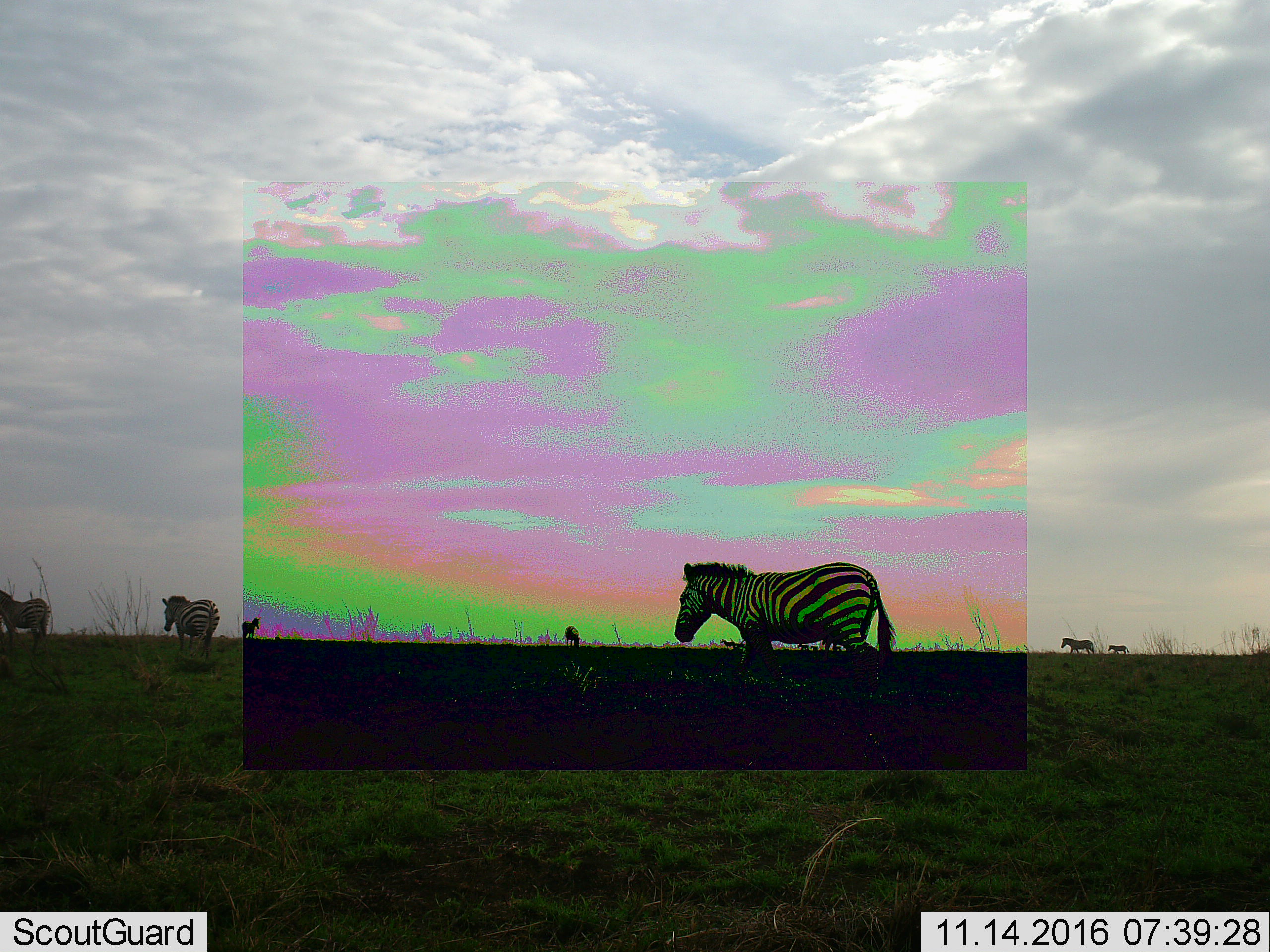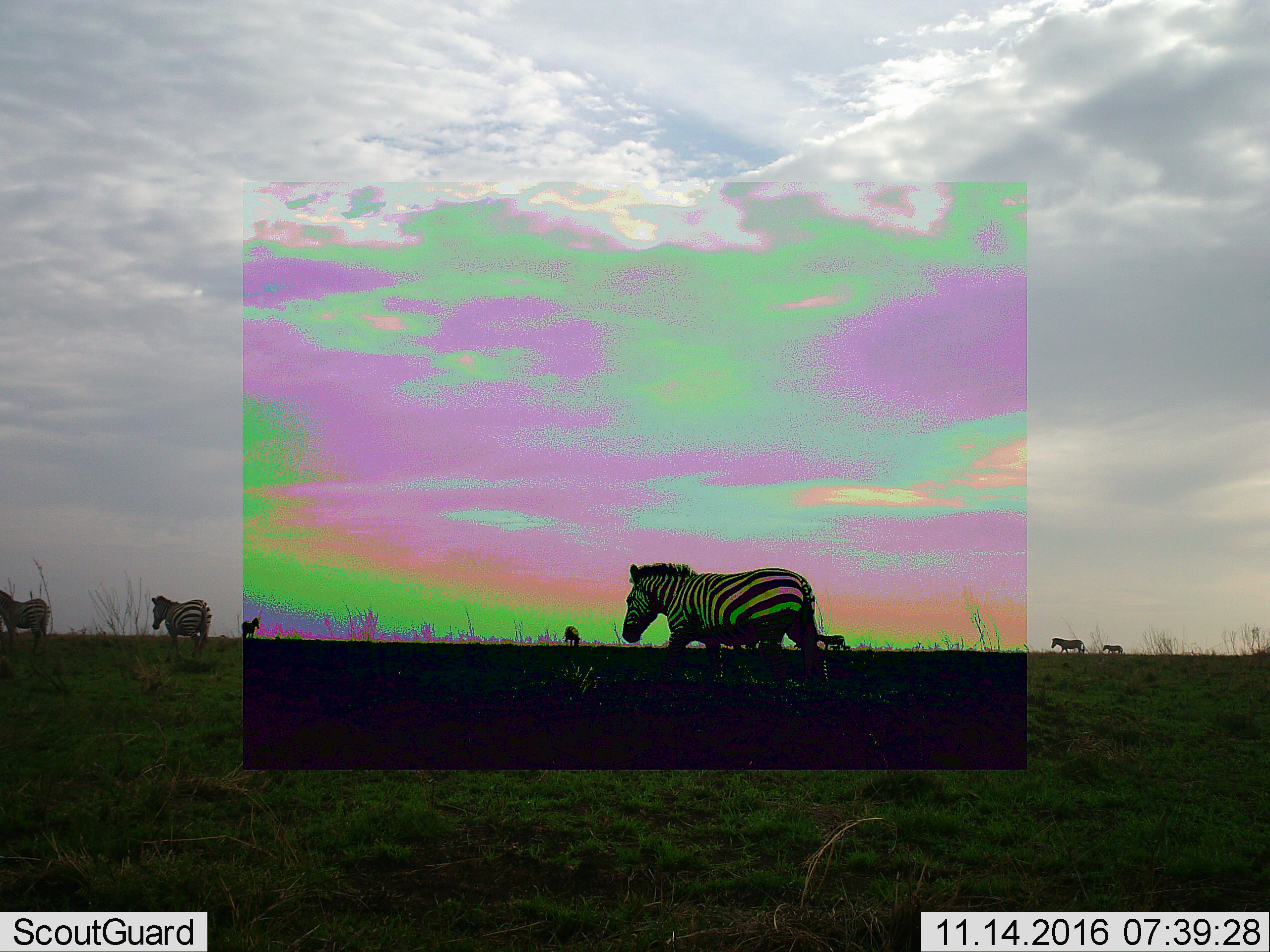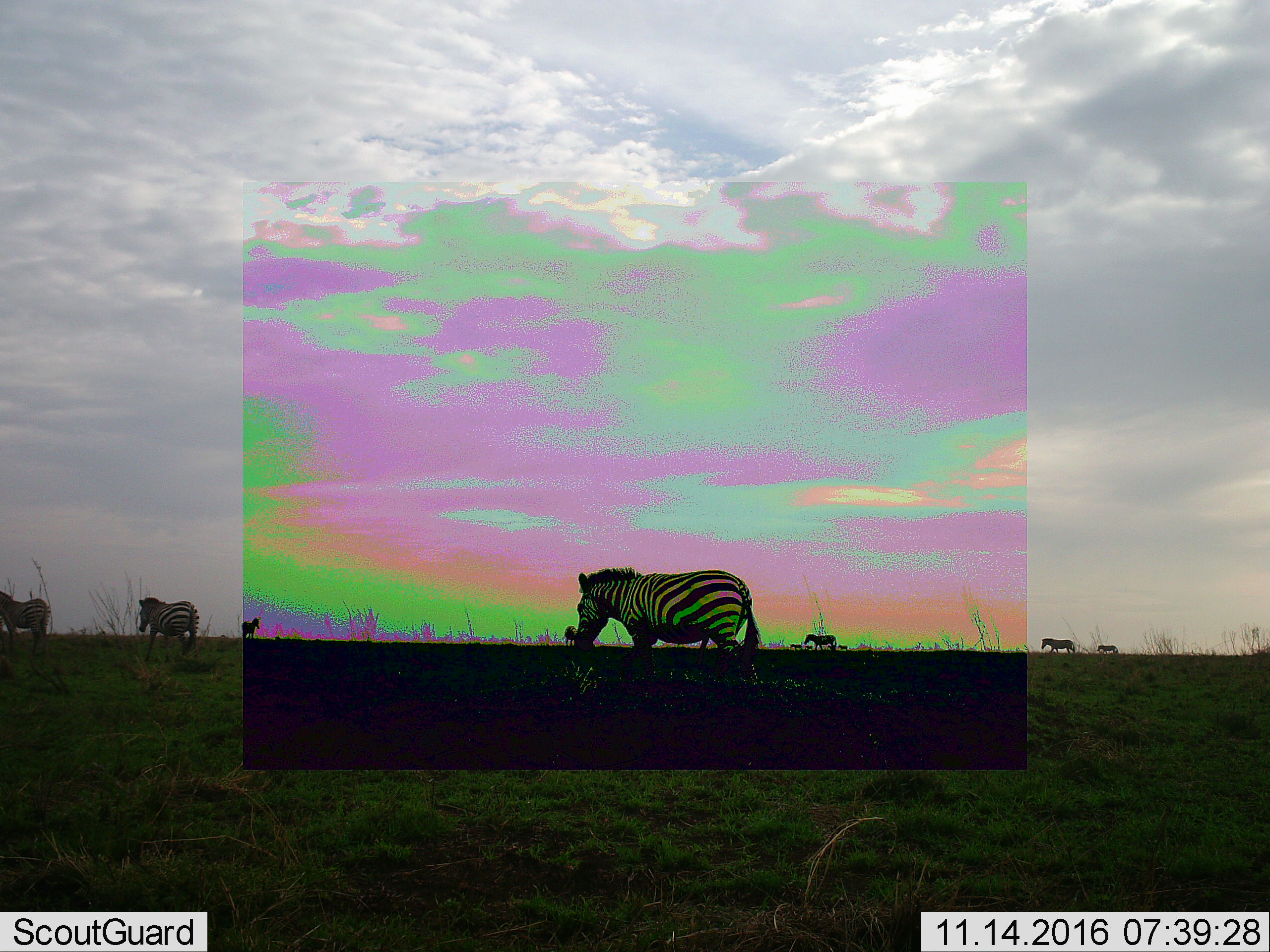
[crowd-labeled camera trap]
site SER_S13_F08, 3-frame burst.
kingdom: Animalia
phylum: Chordata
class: Mammalia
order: Perissodactyla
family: Equidae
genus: Equus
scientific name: Equus quagga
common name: plains zebra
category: zebraplains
Zebraplains (plains zebra) (Equus quagga), count 7. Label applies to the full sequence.